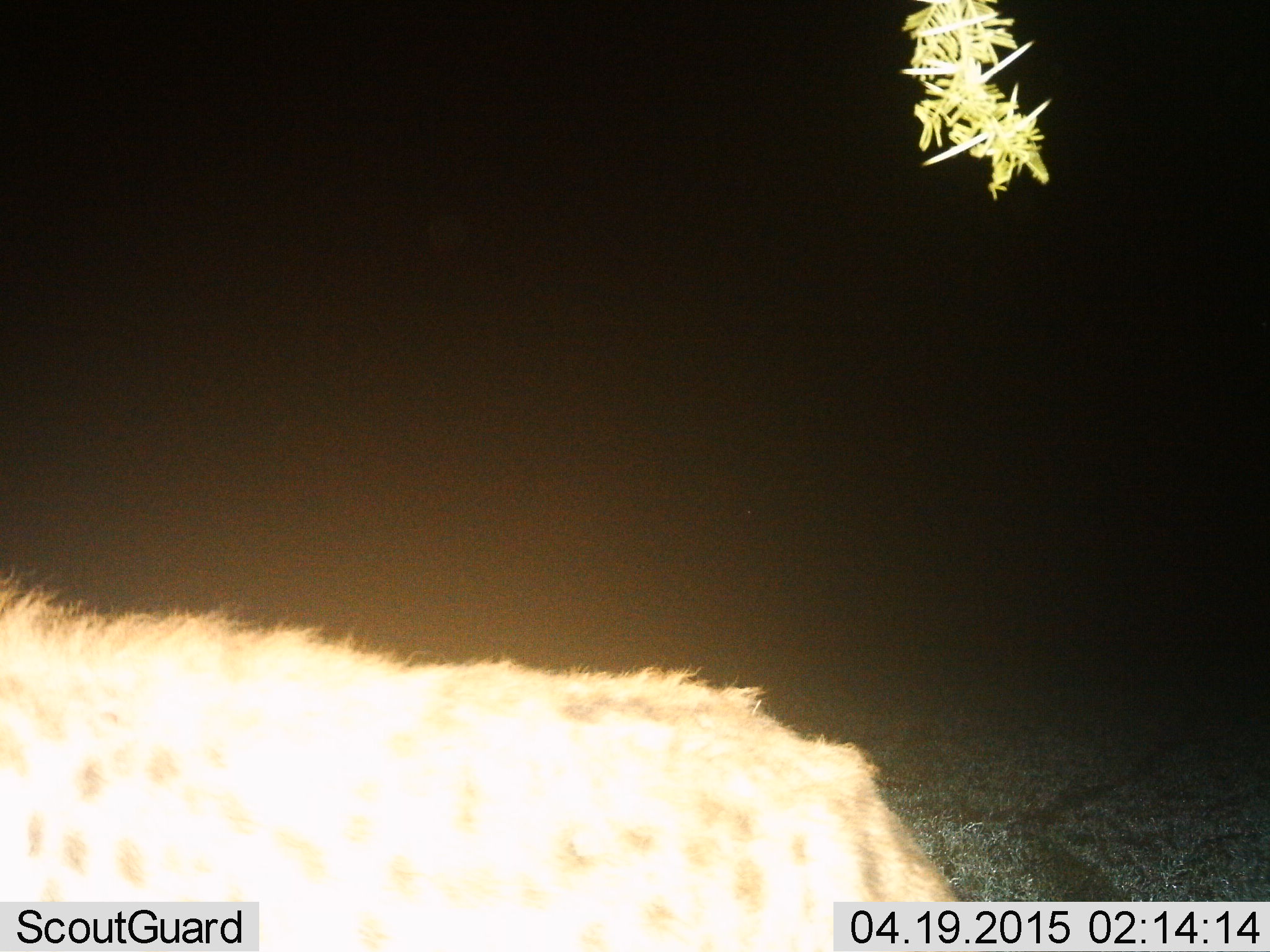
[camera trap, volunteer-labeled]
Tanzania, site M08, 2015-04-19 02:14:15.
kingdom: Animalia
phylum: Chordata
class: Mammalia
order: Carnivora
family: Hyaenidae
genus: Crocuta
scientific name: Crocuta crocuta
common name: spotted hyena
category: hyenaspotted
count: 1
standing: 40%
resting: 0%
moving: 60%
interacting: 0%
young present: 0%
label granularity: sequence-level